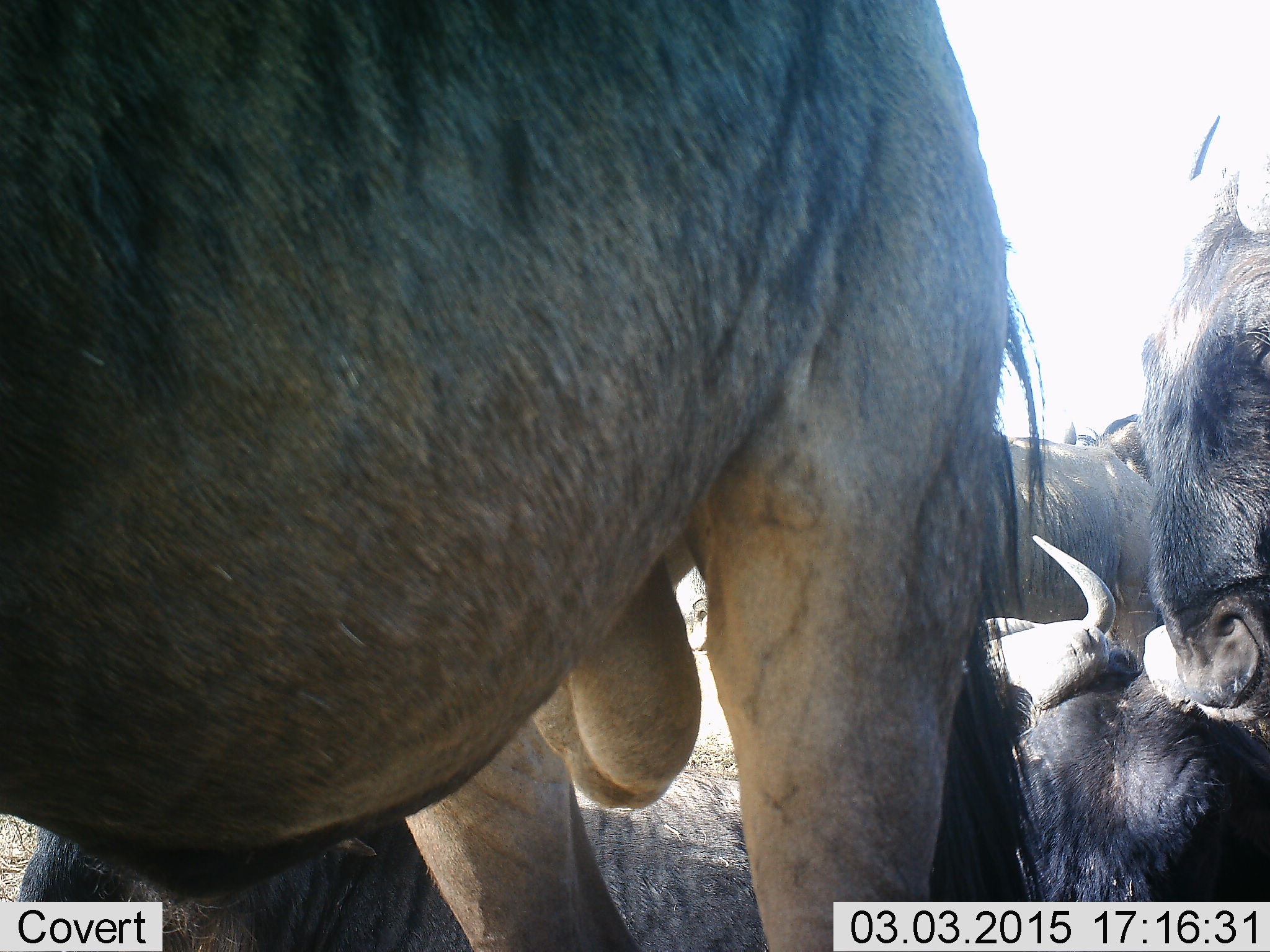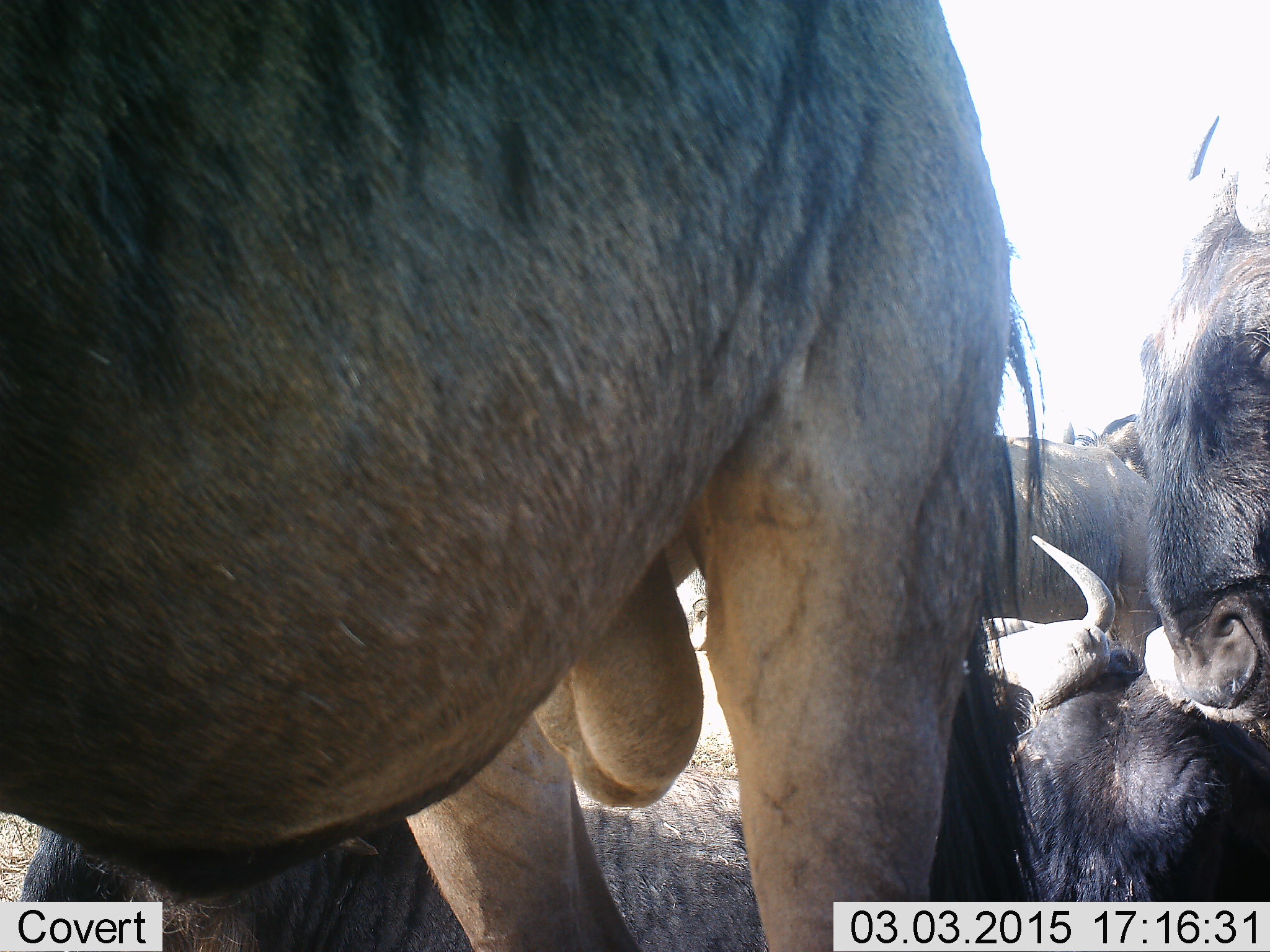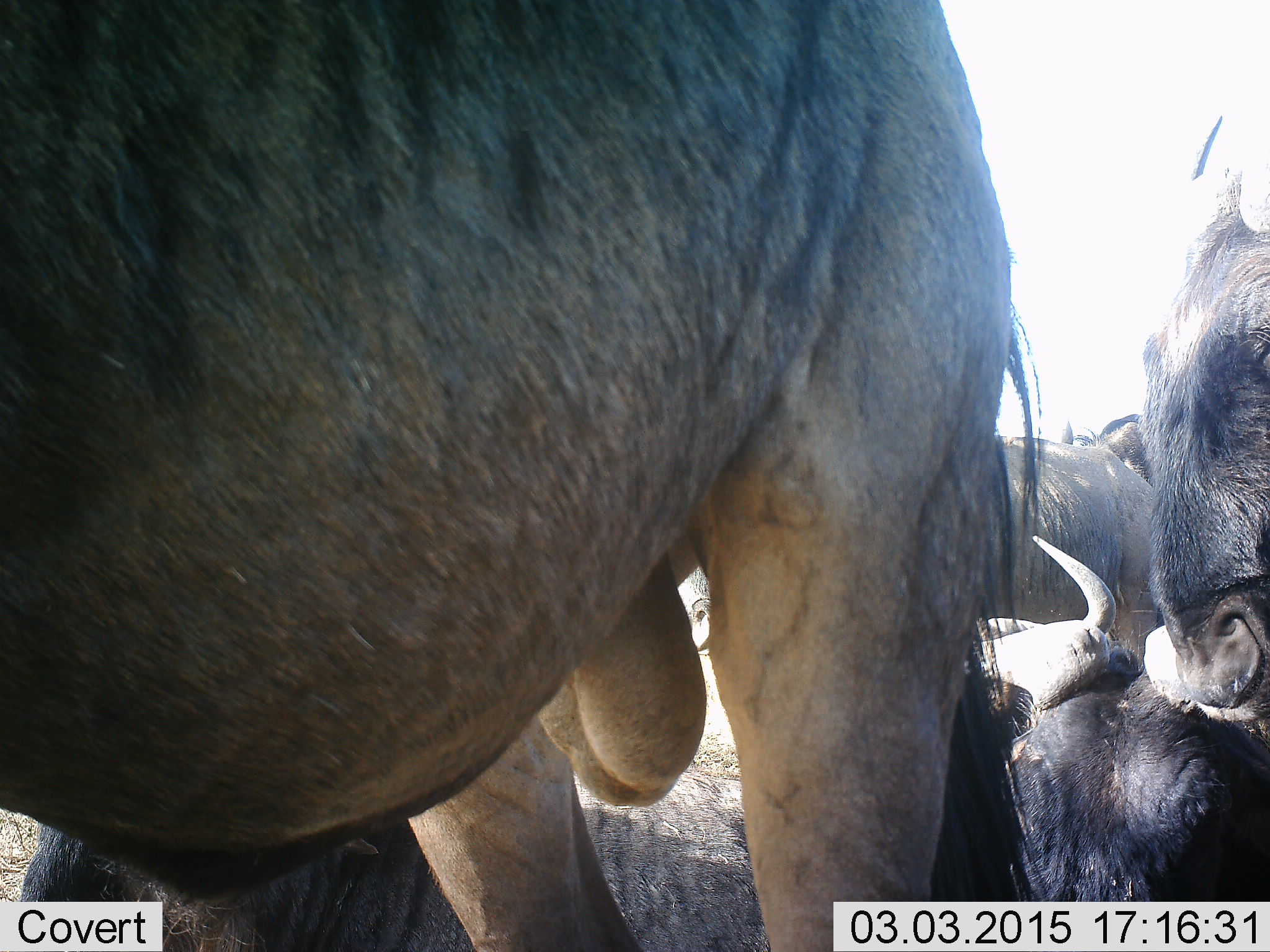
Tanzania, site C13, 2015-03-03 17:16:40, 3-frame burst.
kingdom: Animalia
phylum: Chordata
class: Mammalia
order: Artiodactyla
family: Bovidae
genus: Connochaetes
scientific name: Connochaetes taurinus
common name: blue wildebeest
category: wildebeest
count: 5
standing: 90%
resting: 90%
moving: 0%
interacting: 0%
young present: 0%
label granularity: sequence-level